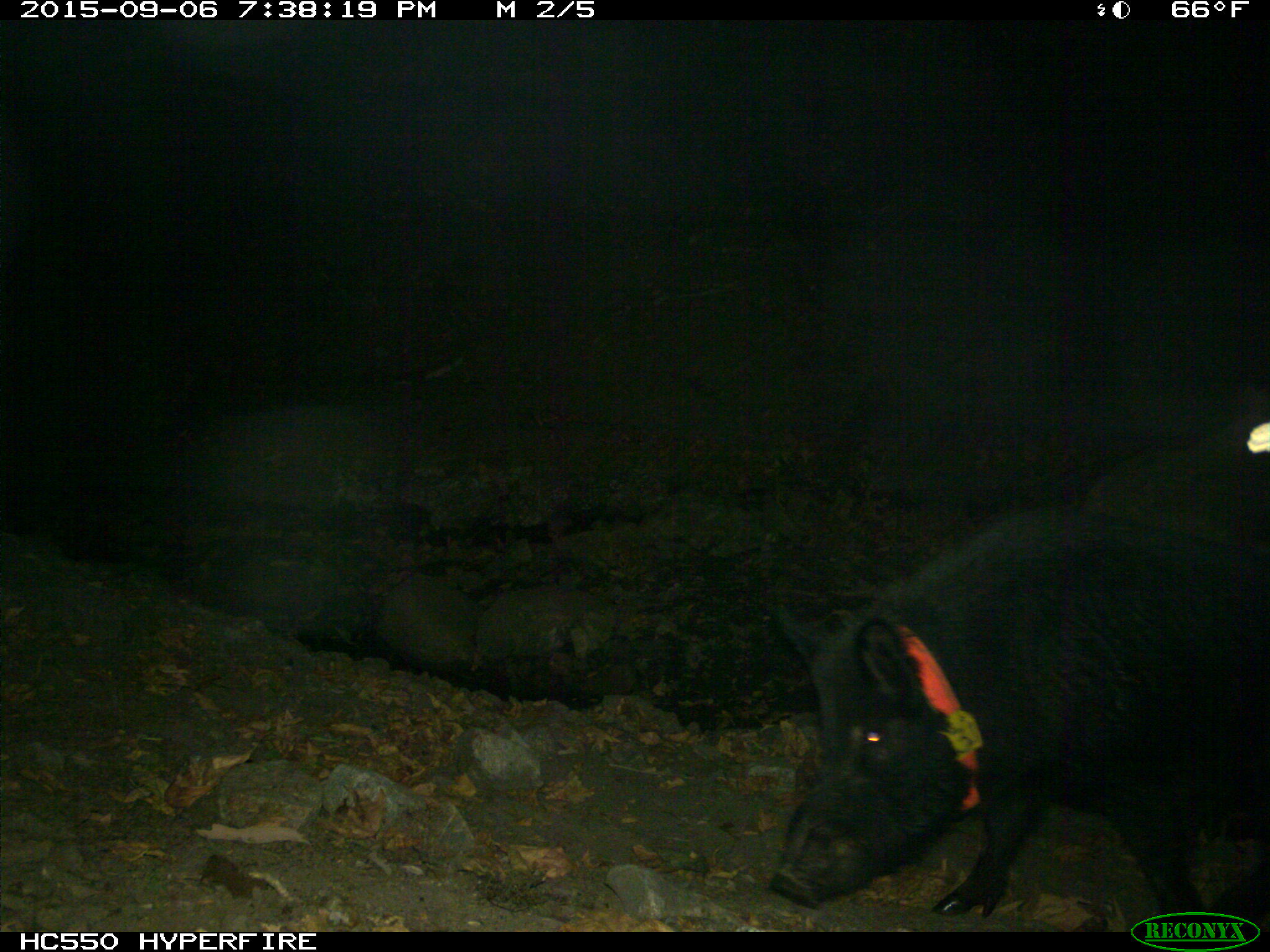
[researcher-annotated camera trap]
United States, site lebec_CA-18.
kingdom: Animalia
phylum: Chordata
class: Mammalia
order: Artiodactyla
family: Suidae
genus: Sus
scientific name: Sus scrofa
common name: wild boar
Sus scrofa (wild boar).